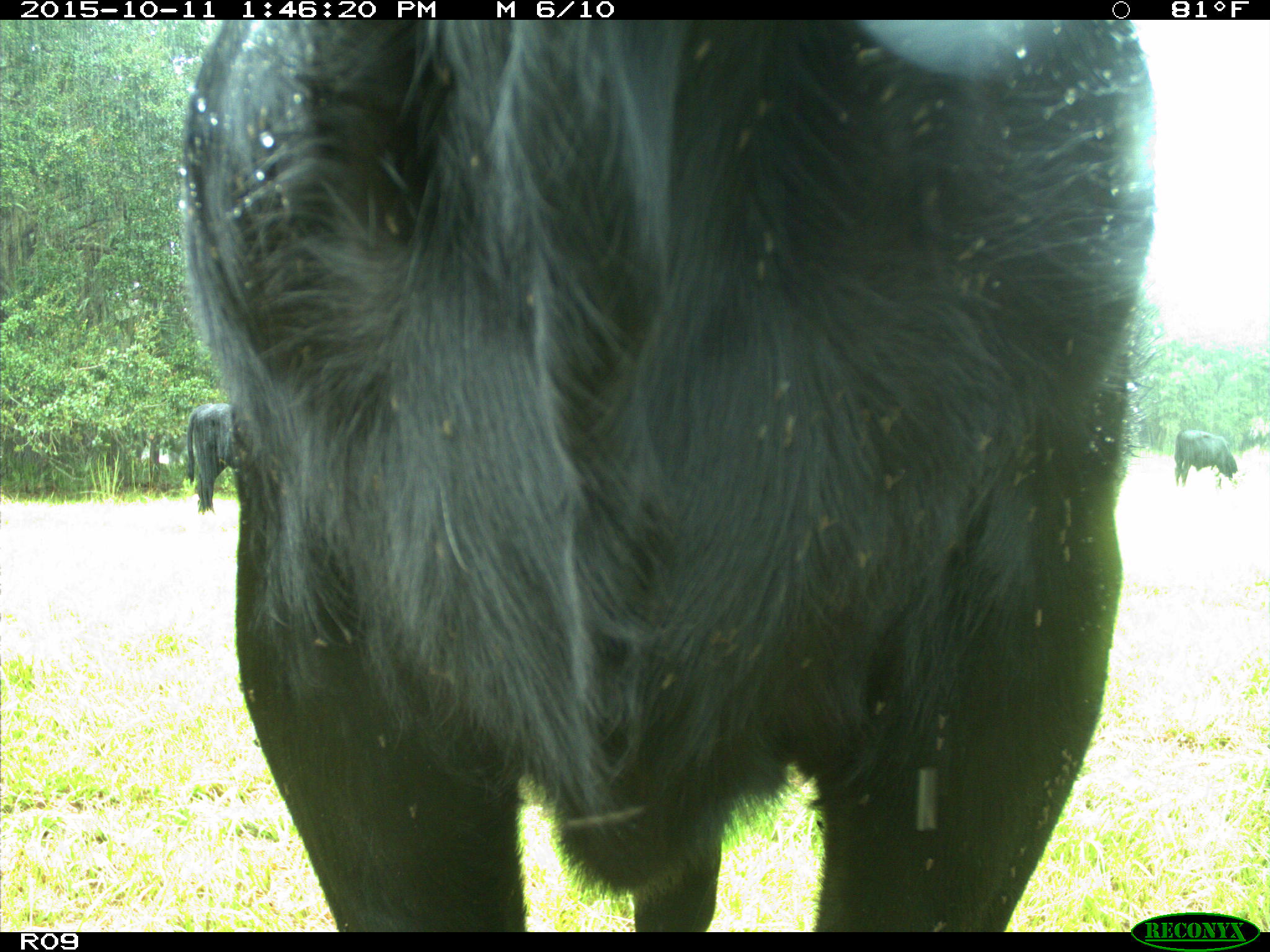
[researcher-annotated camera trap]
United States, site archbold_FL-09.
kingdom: Animalia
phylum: Chordata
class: Mammalia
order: Artiodactyla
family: Bovidae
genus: Bos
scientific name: Bos taurus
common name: domestic cow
Bos taurus (domestic cow).